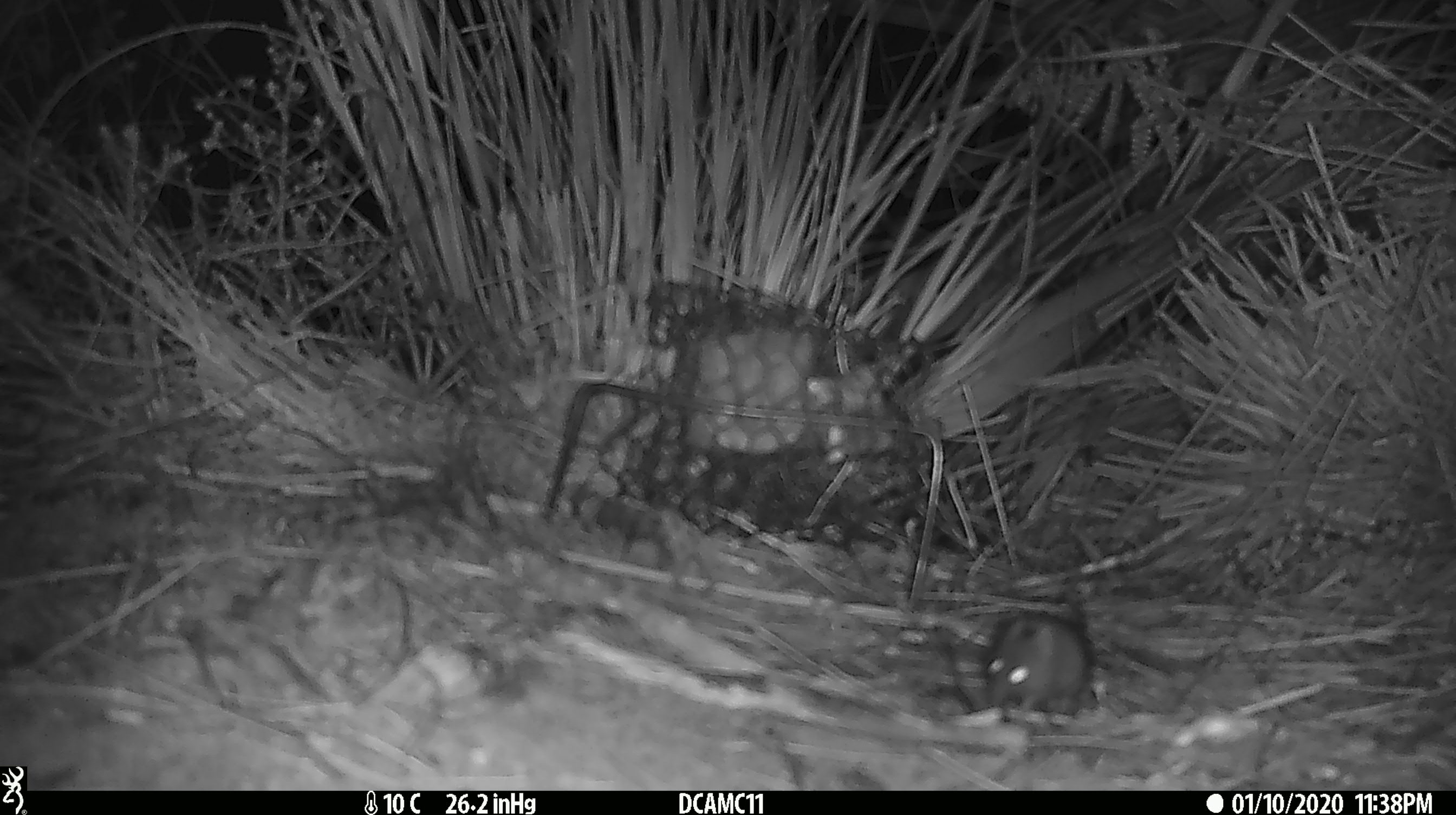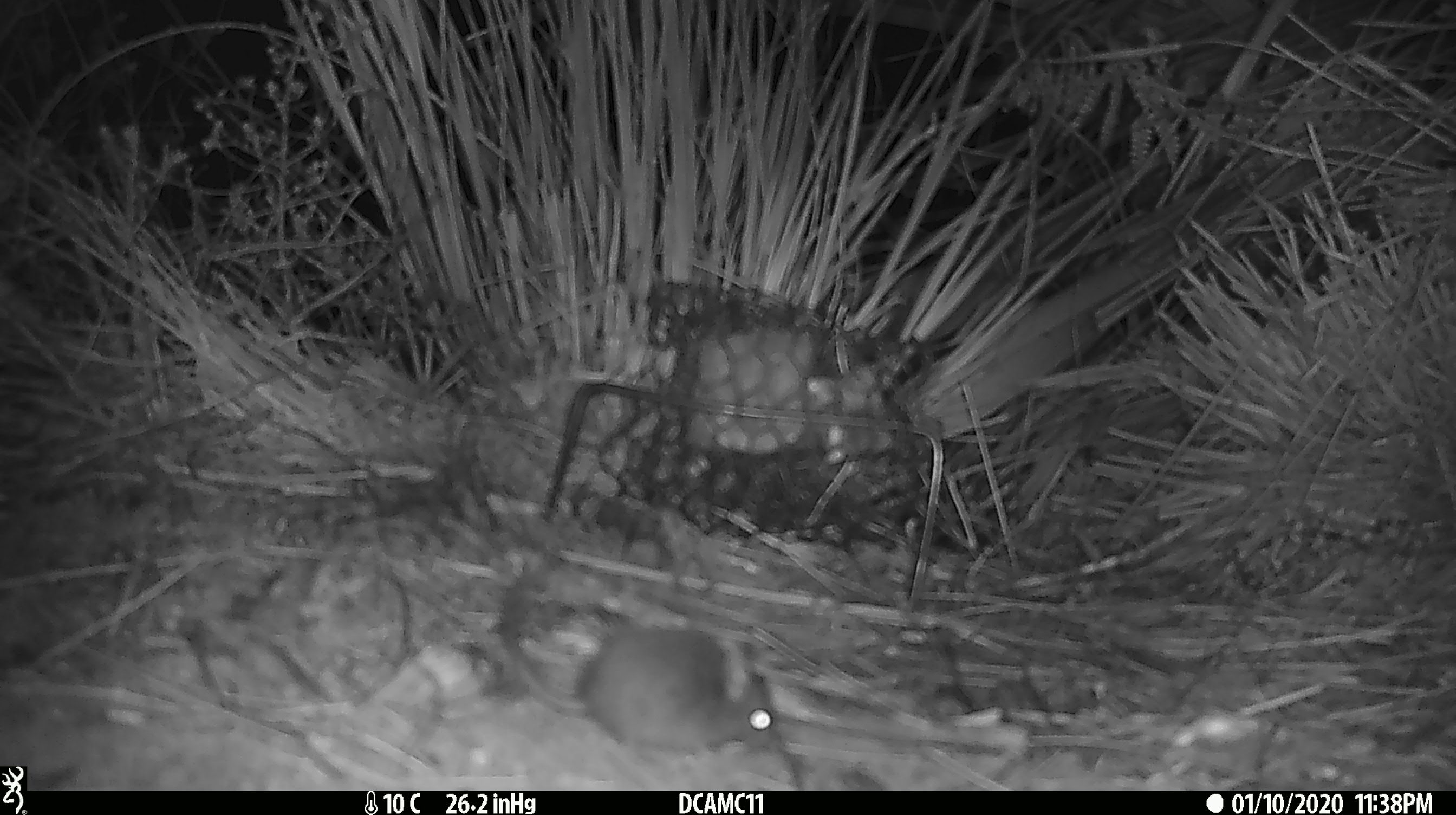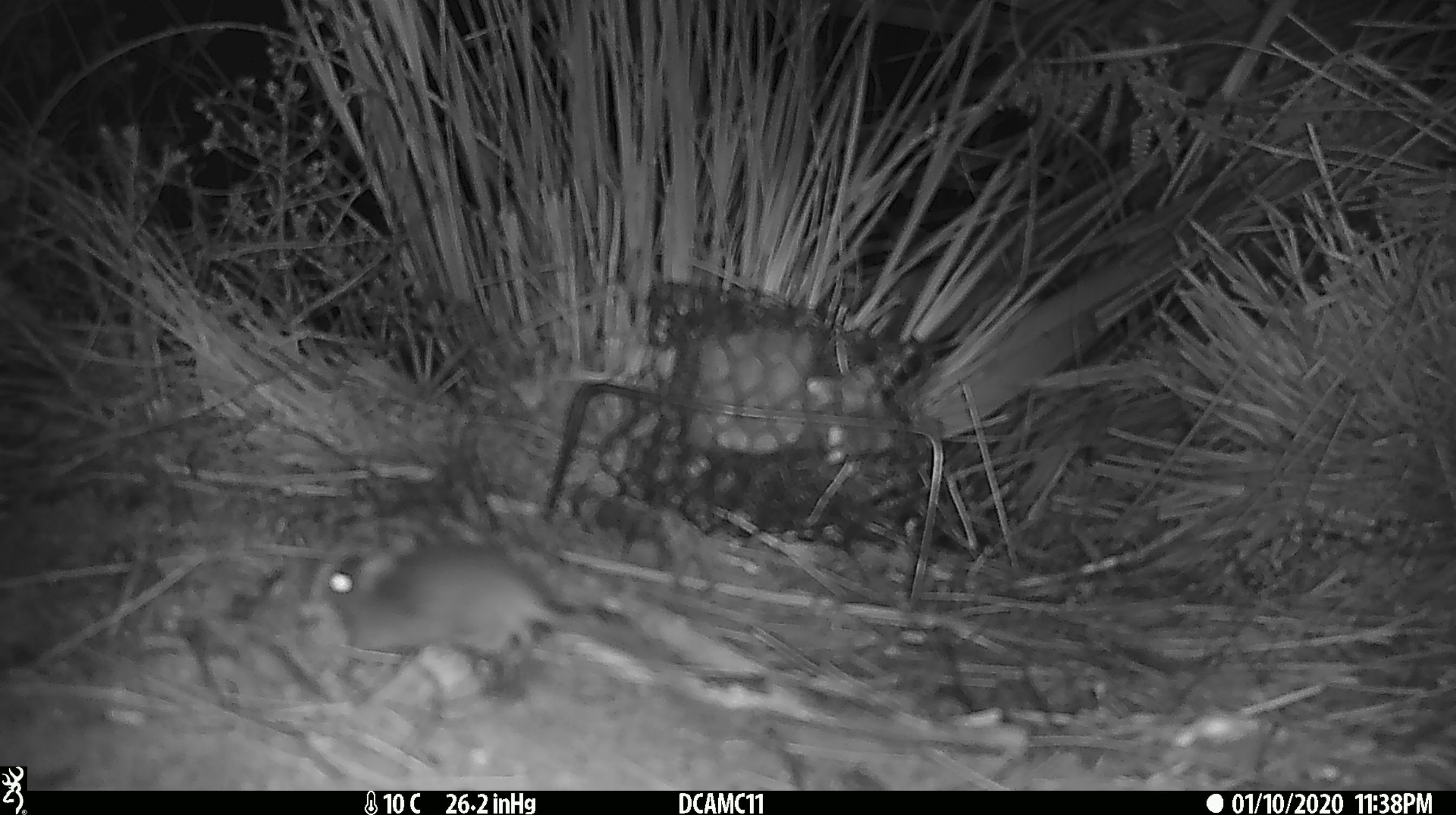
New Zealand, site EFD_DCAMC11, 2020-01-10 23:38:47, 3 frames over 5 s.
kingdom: Animalia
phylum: Chordata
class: Mammalia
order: Rodentia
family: Muridae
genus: Mus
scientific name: Mus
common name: mouse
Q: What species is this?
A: Mouse (Mus).